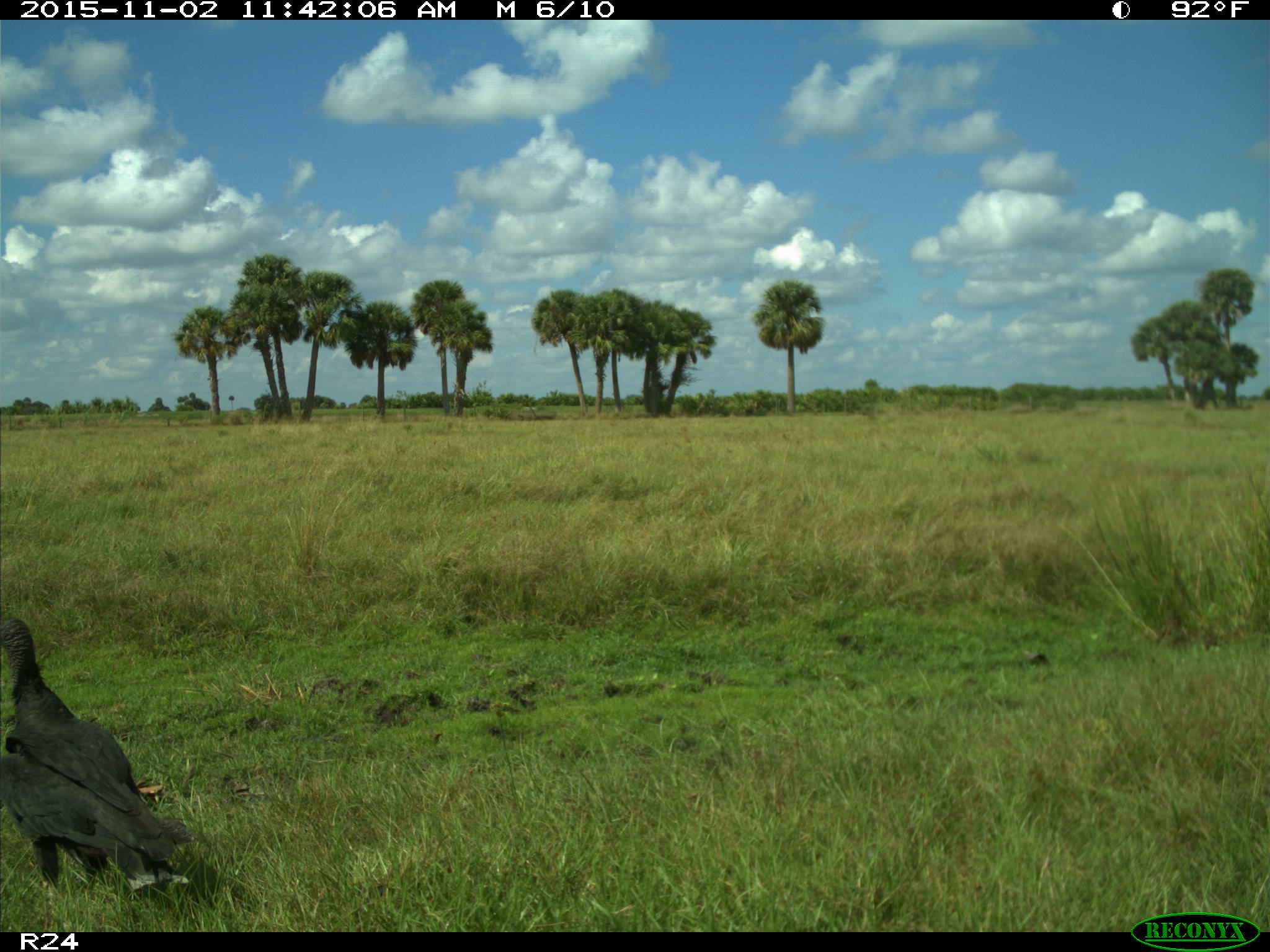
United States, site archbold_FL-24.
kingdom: Animalia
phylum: Chordata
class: Aves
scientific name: Aves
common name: birds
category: unidentified bird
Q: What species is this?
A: Unidentified bird (birds) (Aves).